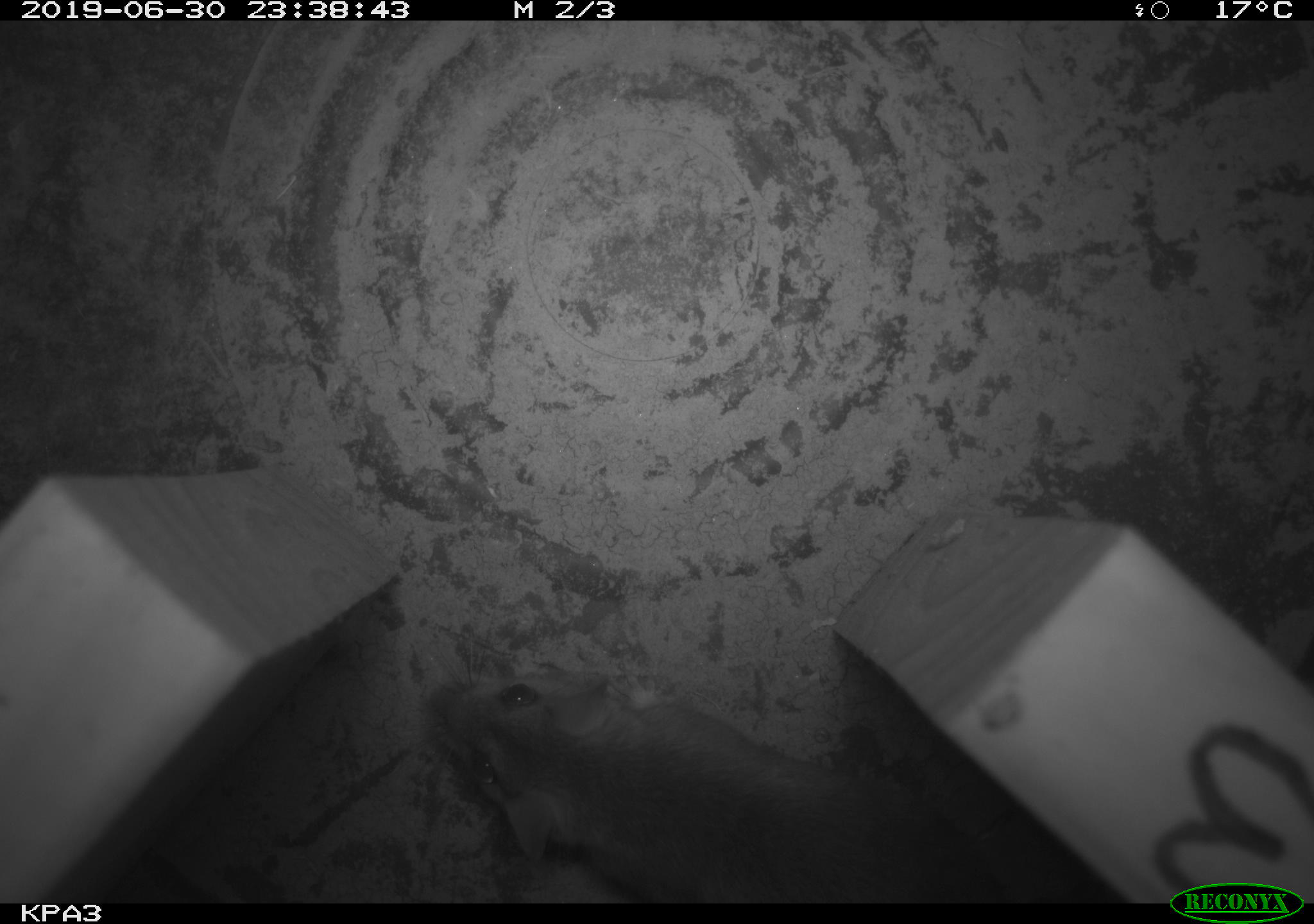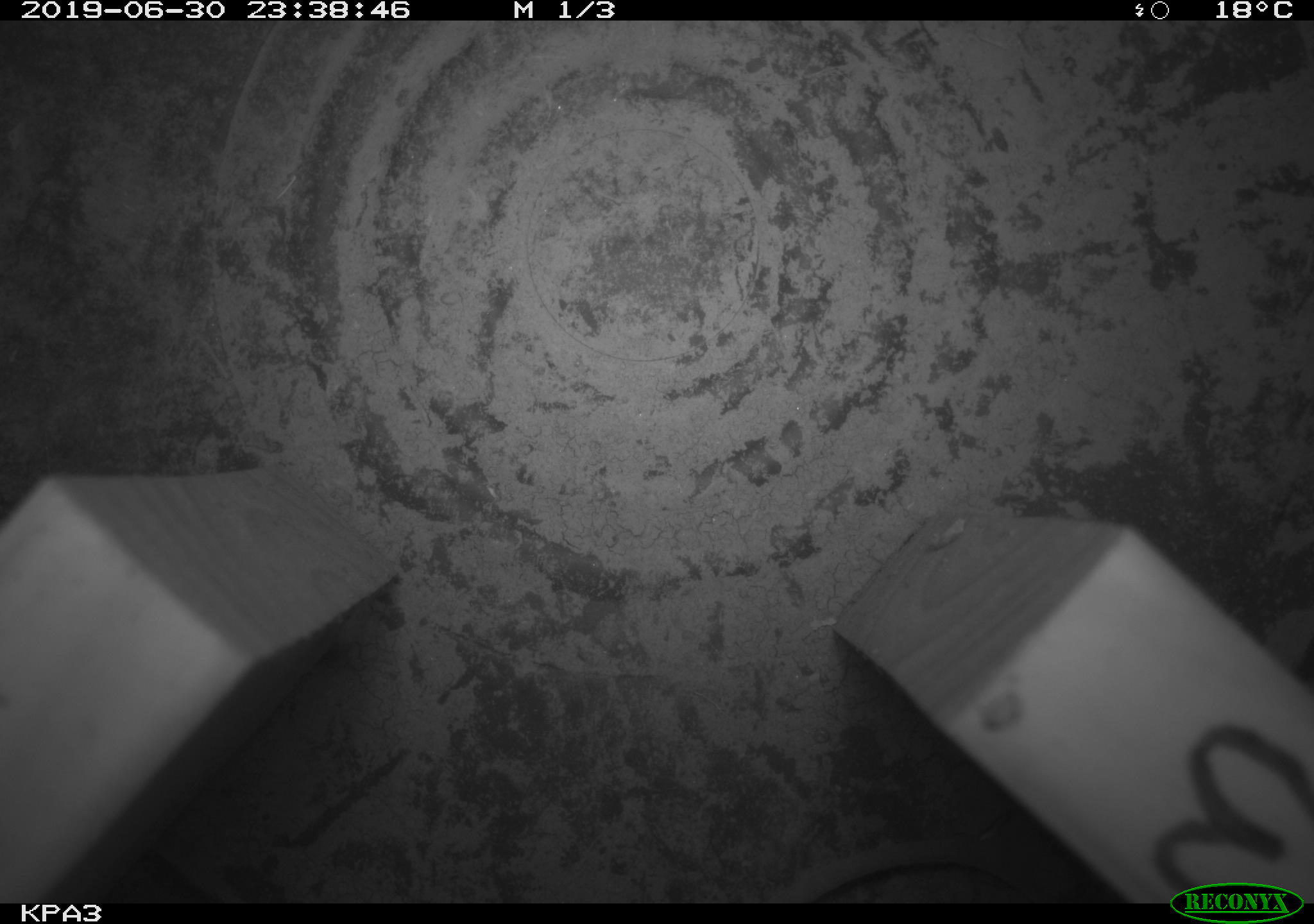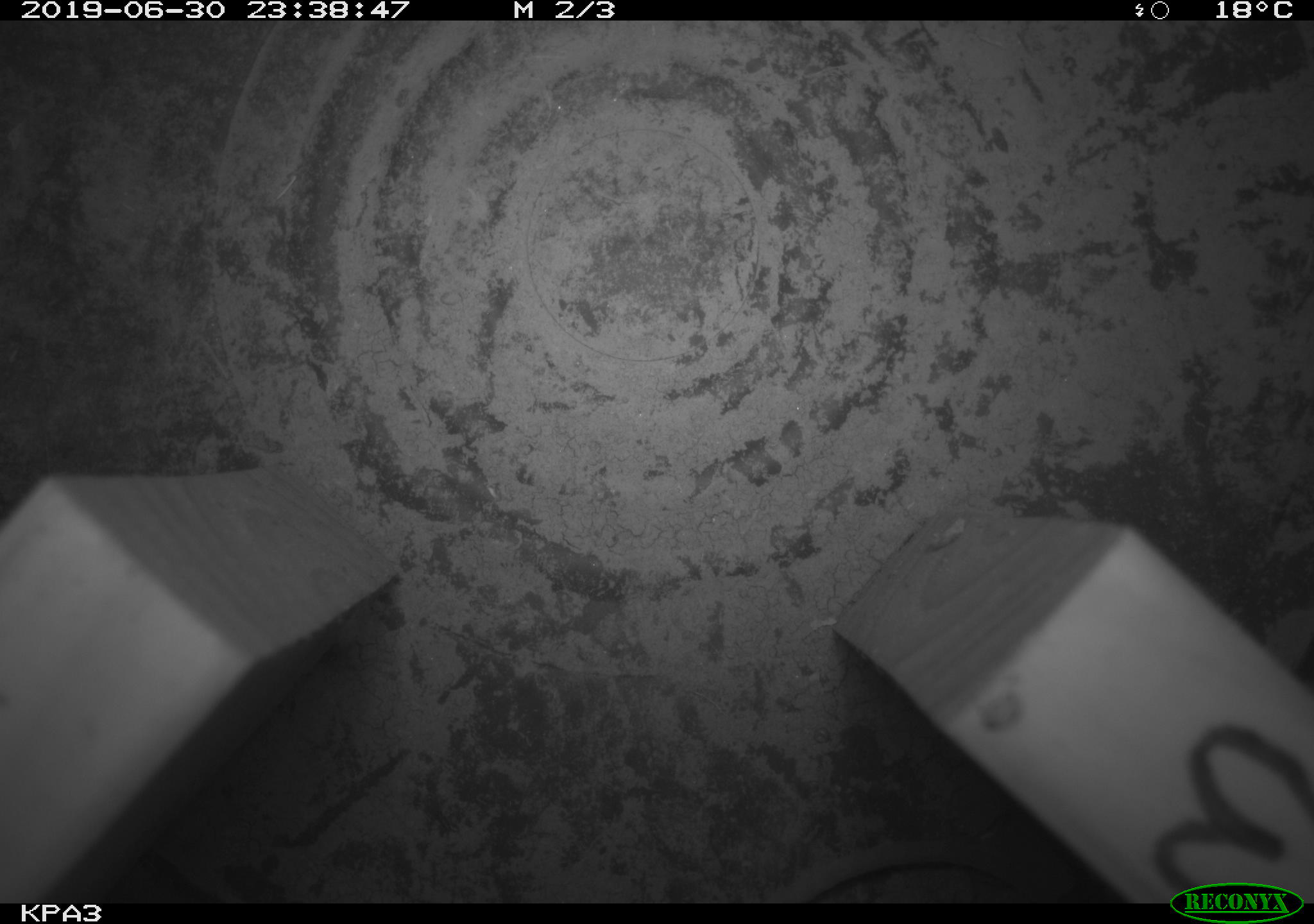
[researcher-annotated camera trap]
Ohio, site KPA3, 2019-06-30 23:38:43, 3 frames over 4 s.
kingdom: Animalia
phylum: Chordata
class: Mammalia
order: Rodentia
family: Cricetidae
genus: Peromyscus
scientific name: Peromyscus leucopus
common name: white-footed mouse